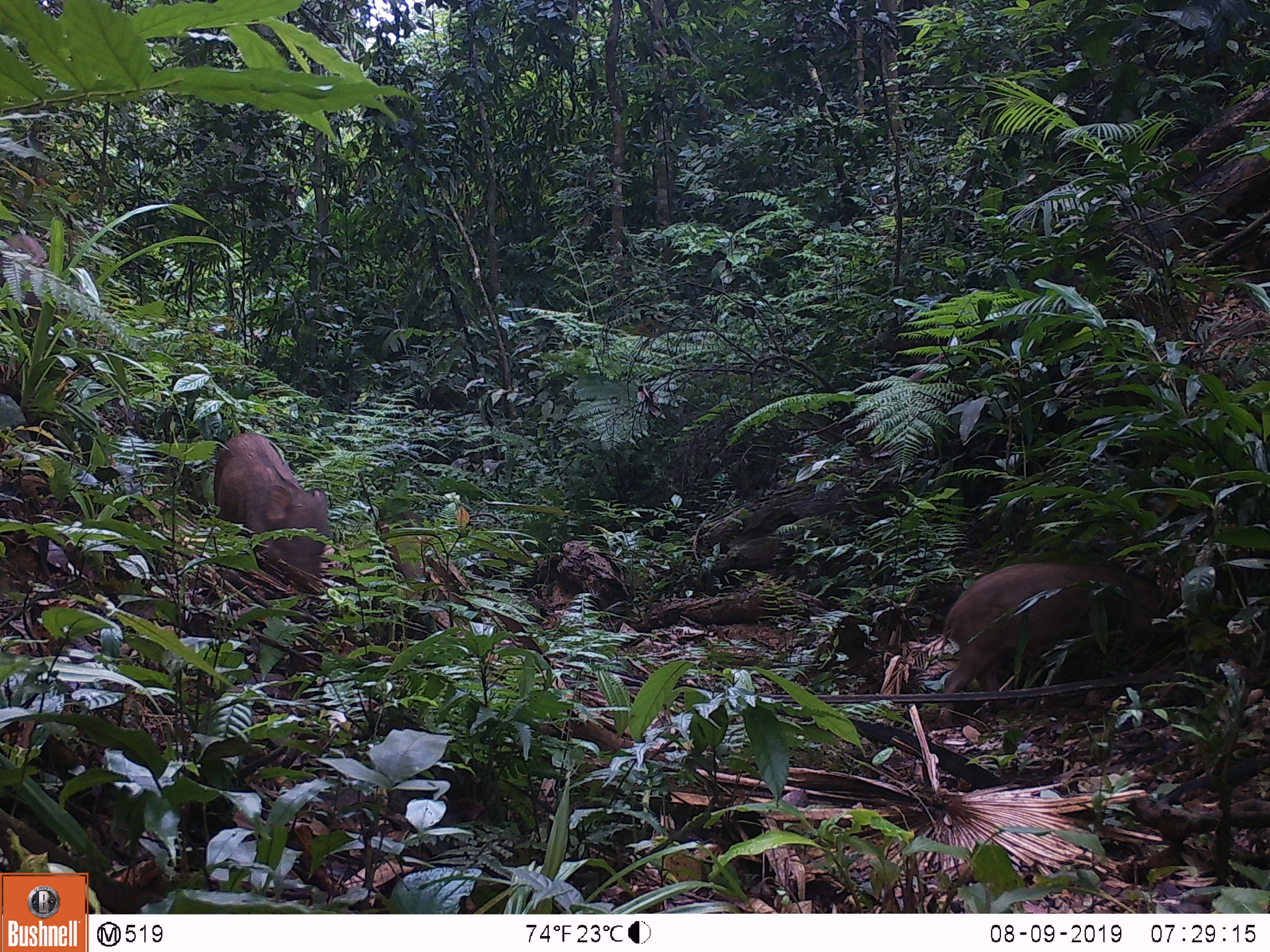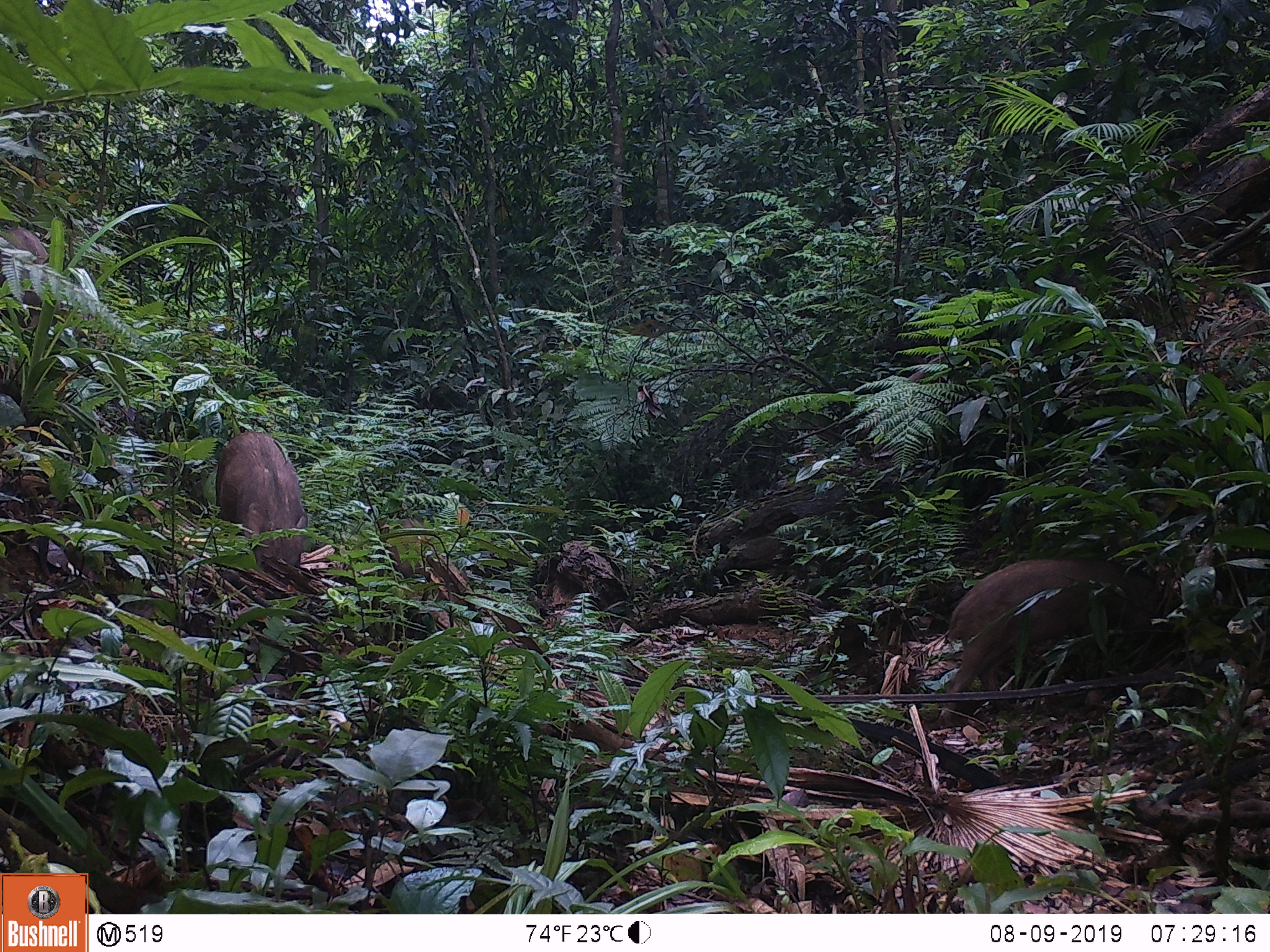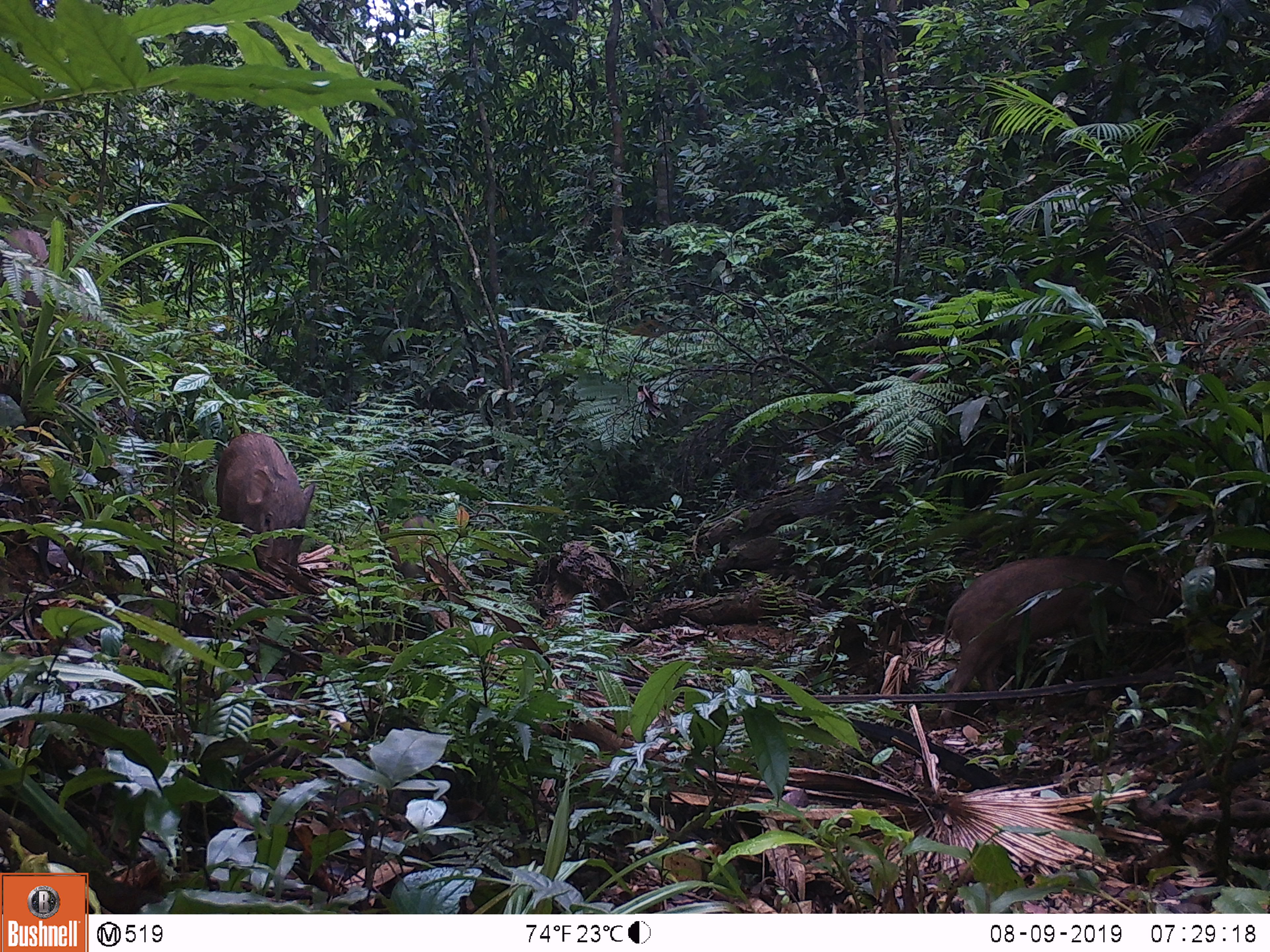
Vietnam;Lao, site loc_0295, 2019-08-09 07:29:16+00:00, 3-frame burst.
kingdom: Animalia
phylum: Chordata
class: Mammalia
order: Artiodactyla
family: Suidae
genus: Sus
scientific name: Sus scrofa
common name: eurasian wild pig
Eurasian wild pig (Sus scrofa). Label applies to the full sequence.